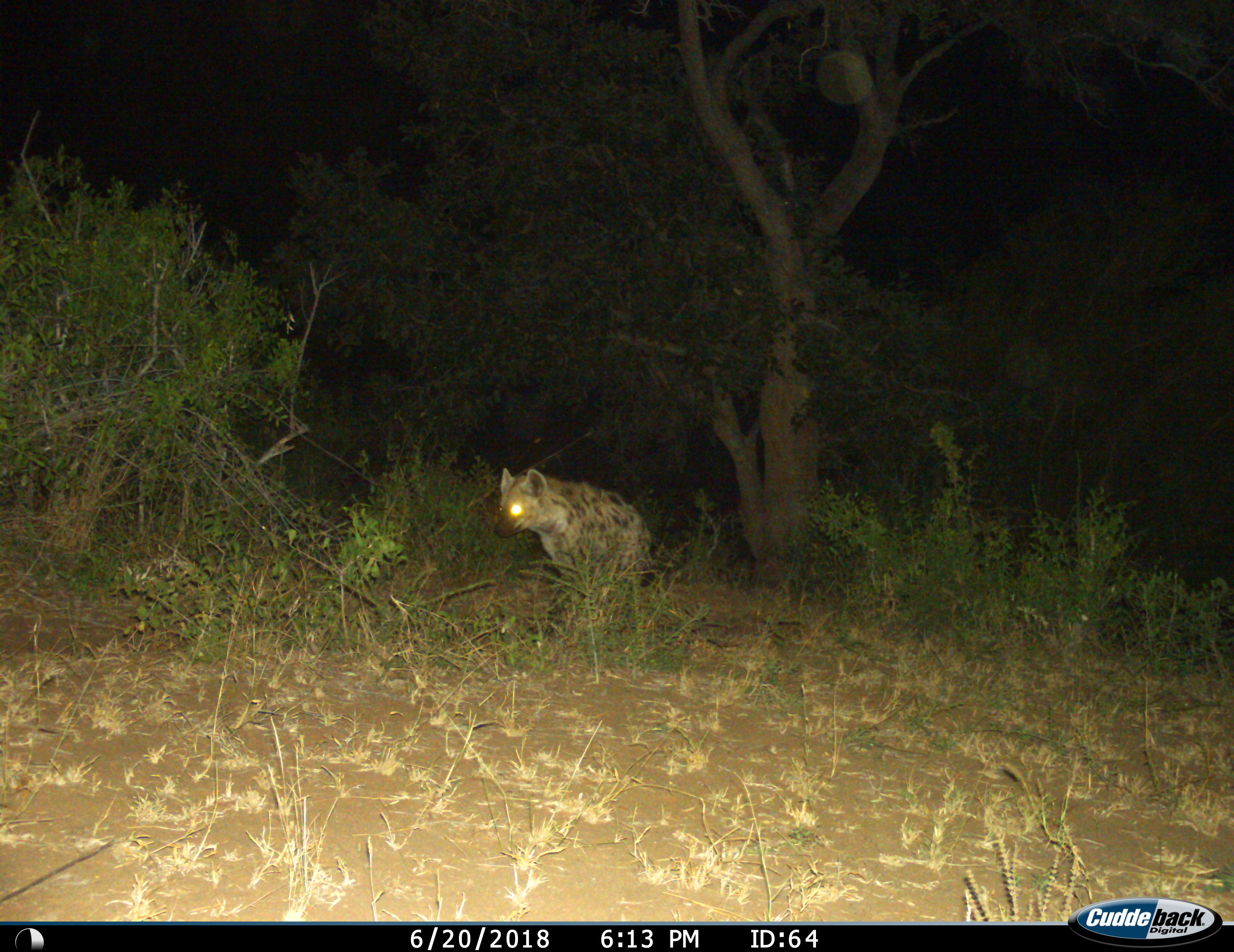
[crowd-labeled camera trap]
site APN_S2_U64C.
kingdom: Animalia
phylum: Chordata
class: Mammalia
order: Carnivora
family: Hyaenidae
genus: Crocuta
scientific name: Crocuta crocuta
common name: spotted hyena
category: hyenaspotted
Hyenaspotted (spotted hyena) (Crocuta crocuta), count 1. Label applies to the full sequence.